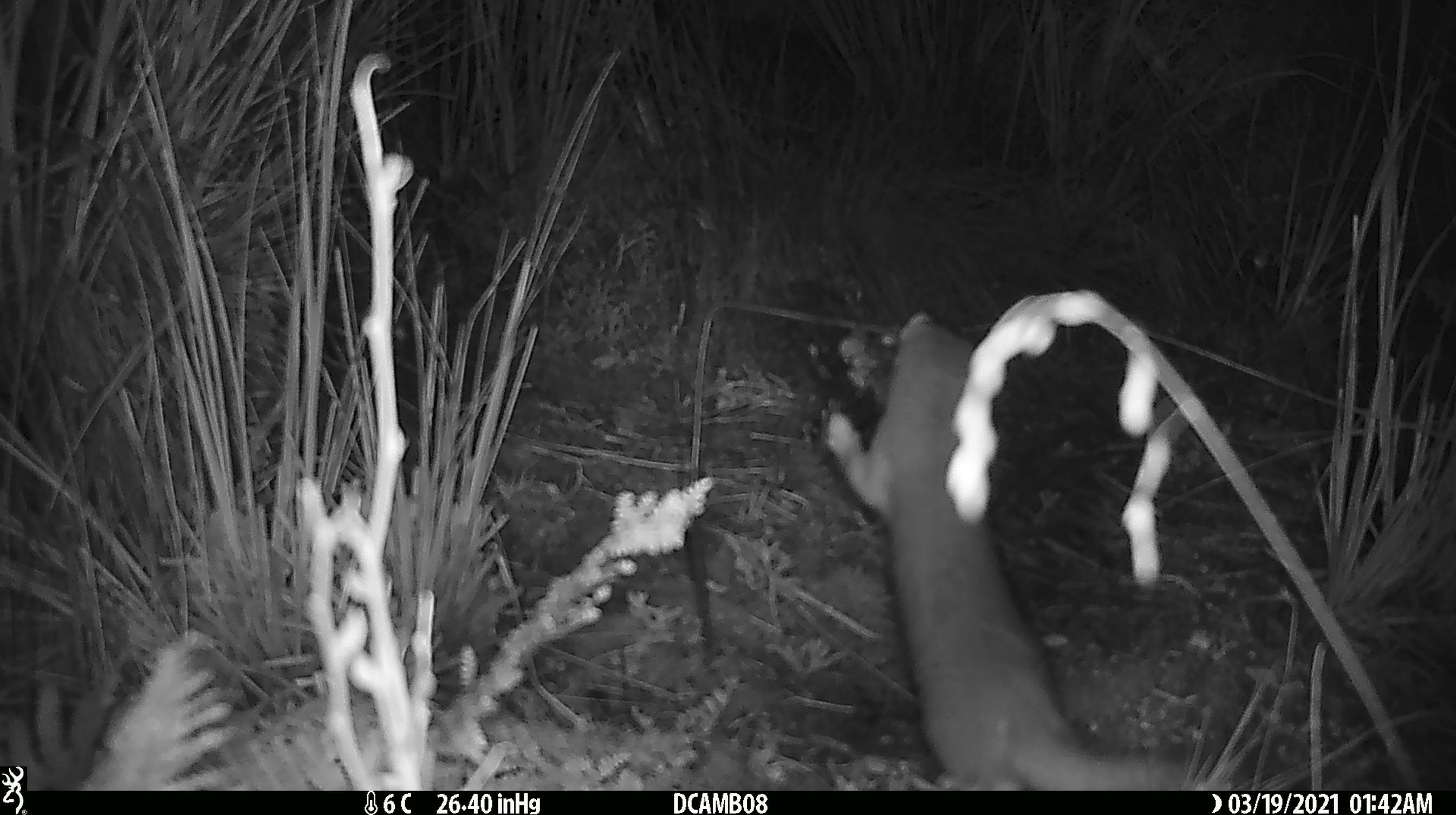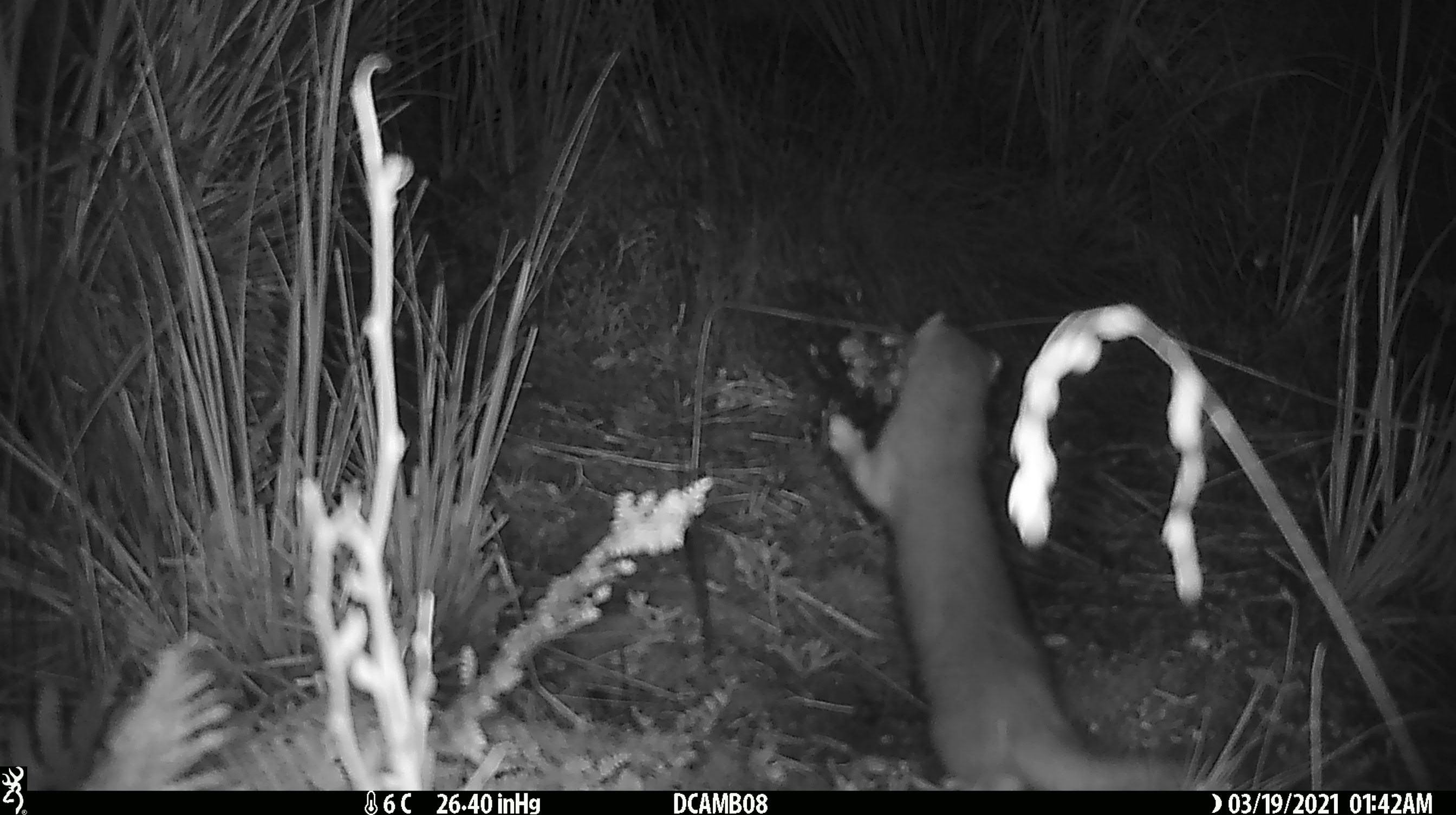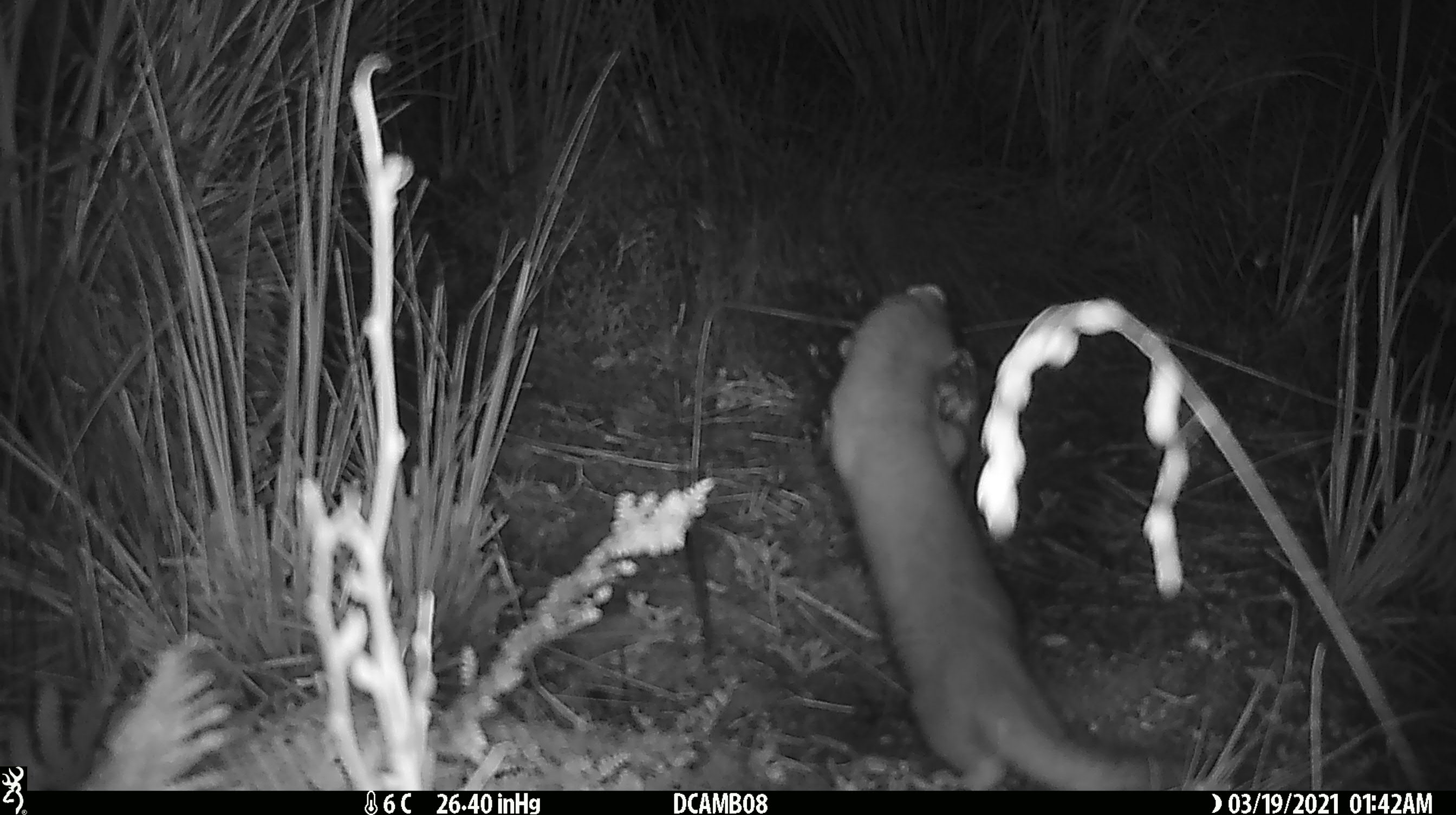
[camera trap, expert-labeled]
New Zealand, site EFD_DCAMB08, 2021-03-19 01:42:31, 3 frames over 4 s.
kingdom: Animalia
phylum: Chordata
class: Mammalia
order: Carnivora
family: Mustelidae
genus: Mustela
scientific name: Mustela erminea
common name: stoat